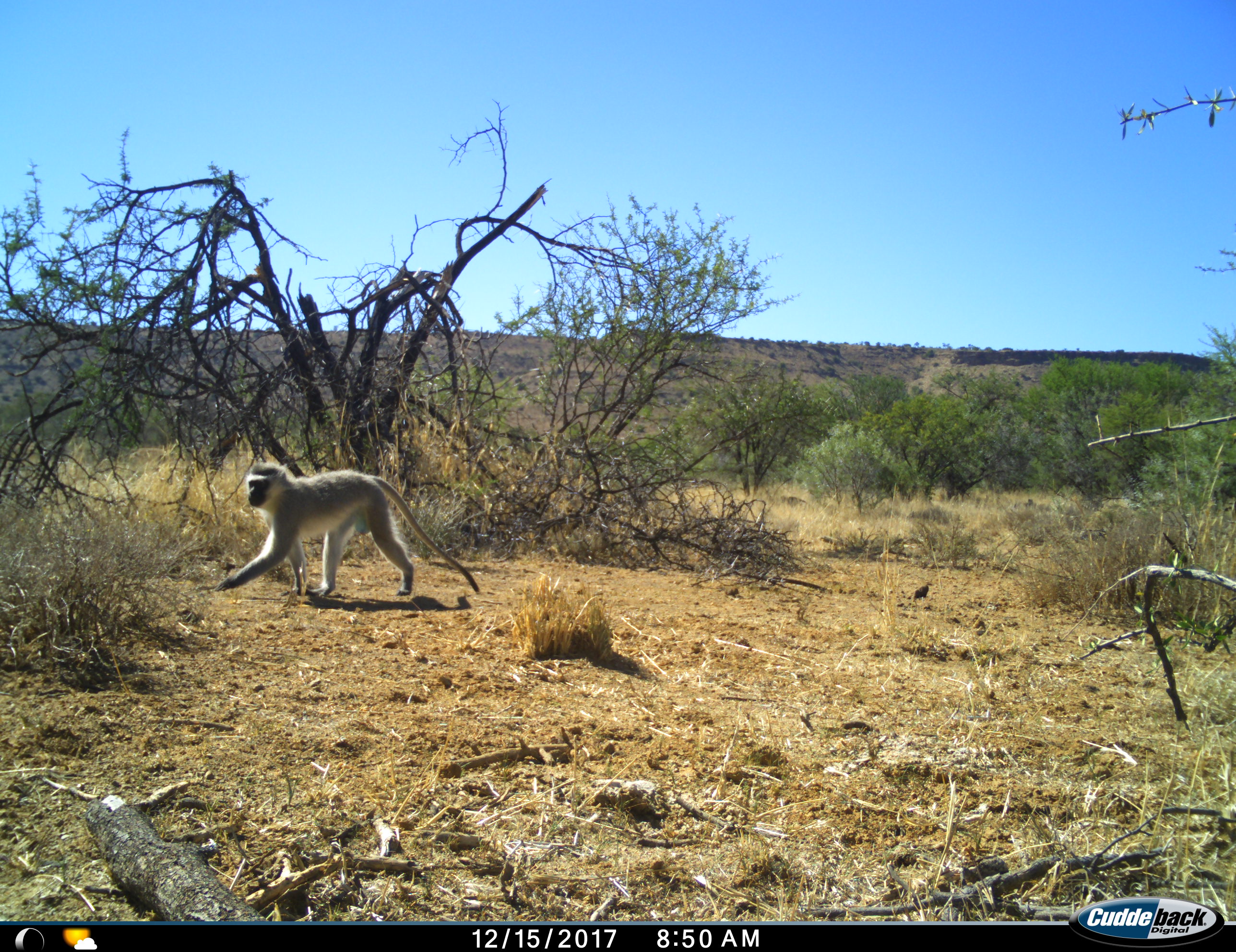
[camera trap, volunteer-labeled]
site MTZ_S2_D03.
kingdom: Animalia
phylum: Chordata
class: Mammalia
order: Primates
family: Cercopithecidae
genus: Chlorocebus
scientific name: Chlorocebus pygerythrus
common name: vervet monkey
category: monkeyvervet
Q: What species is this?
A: Monkeyvervet (vervet monkey) (Chlorocebus pygerythrus).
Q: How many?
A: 1.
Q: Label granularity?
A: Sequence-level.